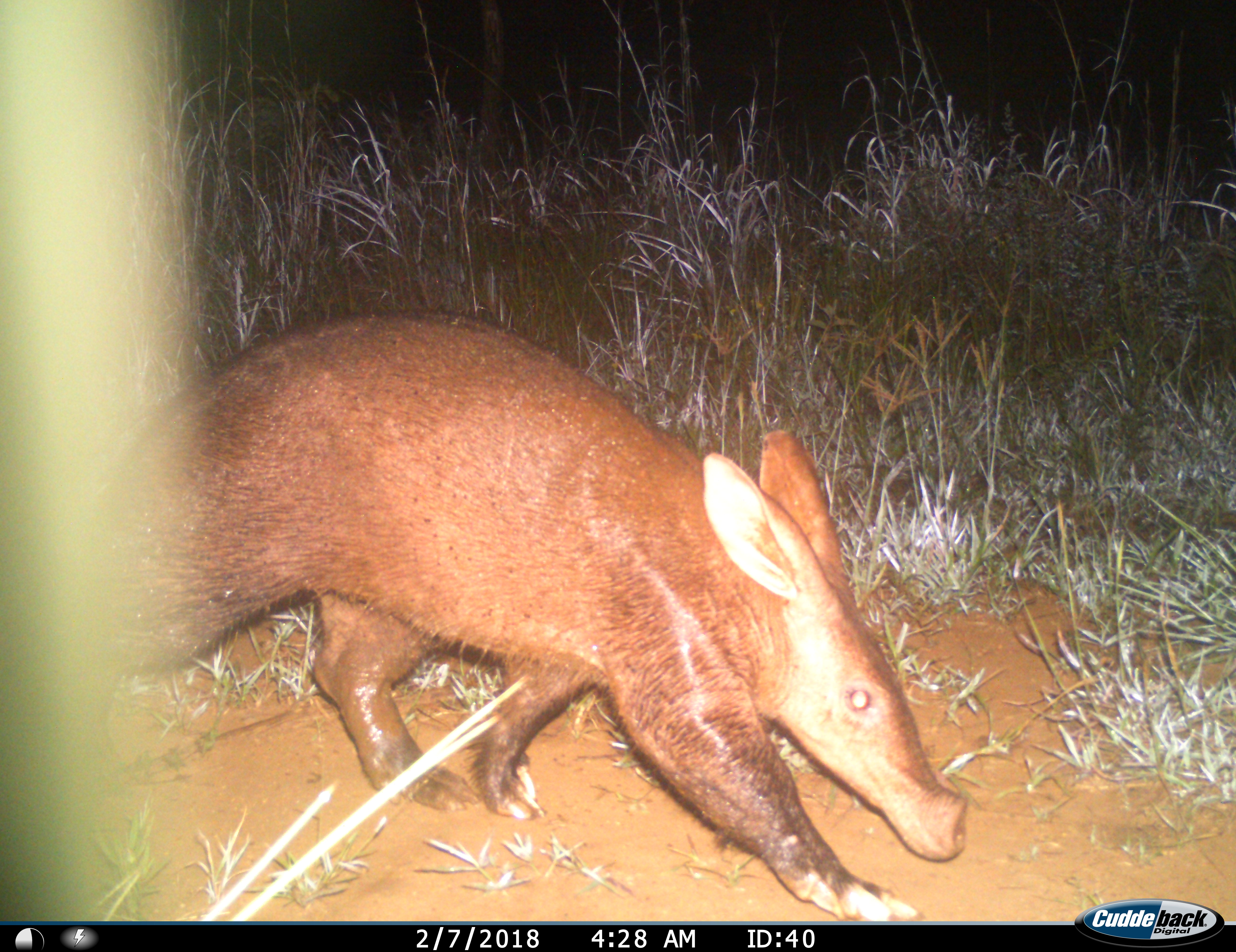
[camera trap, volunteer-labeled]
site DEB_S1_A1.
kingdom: Animalia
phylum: Chordata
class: Mammalia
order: Tubulidentata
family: Orycteropodidae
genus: Orycteropus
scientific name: Orycteropus afer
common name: aardvark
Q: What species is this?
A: Aardvark (Orycteropus afer).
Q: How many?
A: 1.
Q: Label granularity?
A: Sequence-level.